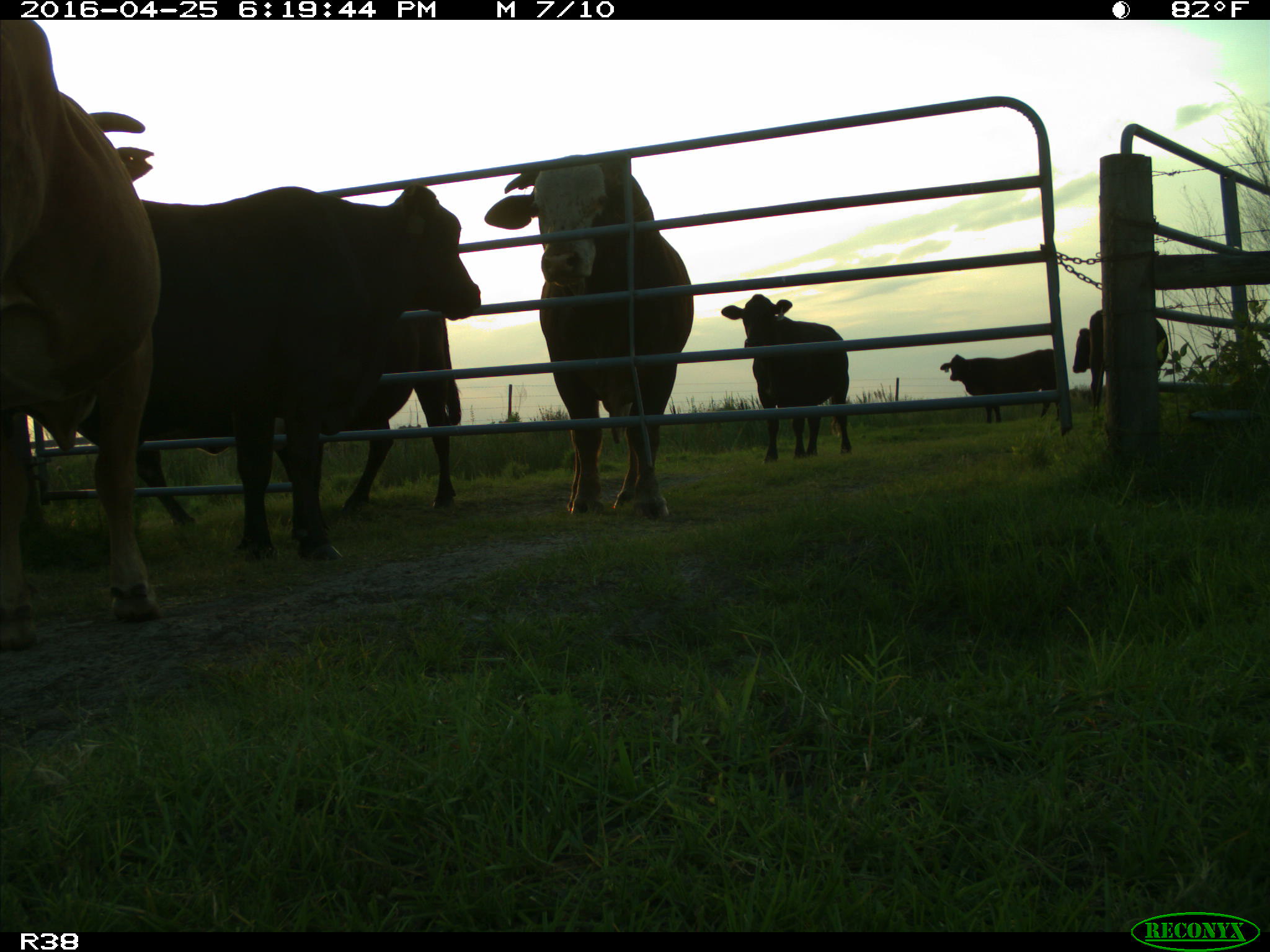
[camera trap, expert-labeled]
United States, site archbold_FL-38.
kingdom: Animalia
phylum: Chordata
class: Mammalia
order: Artiodactyla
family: Bovidae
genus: Bos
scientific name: Bos taurus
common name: domestic cow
Bos taurus (domestic cow).